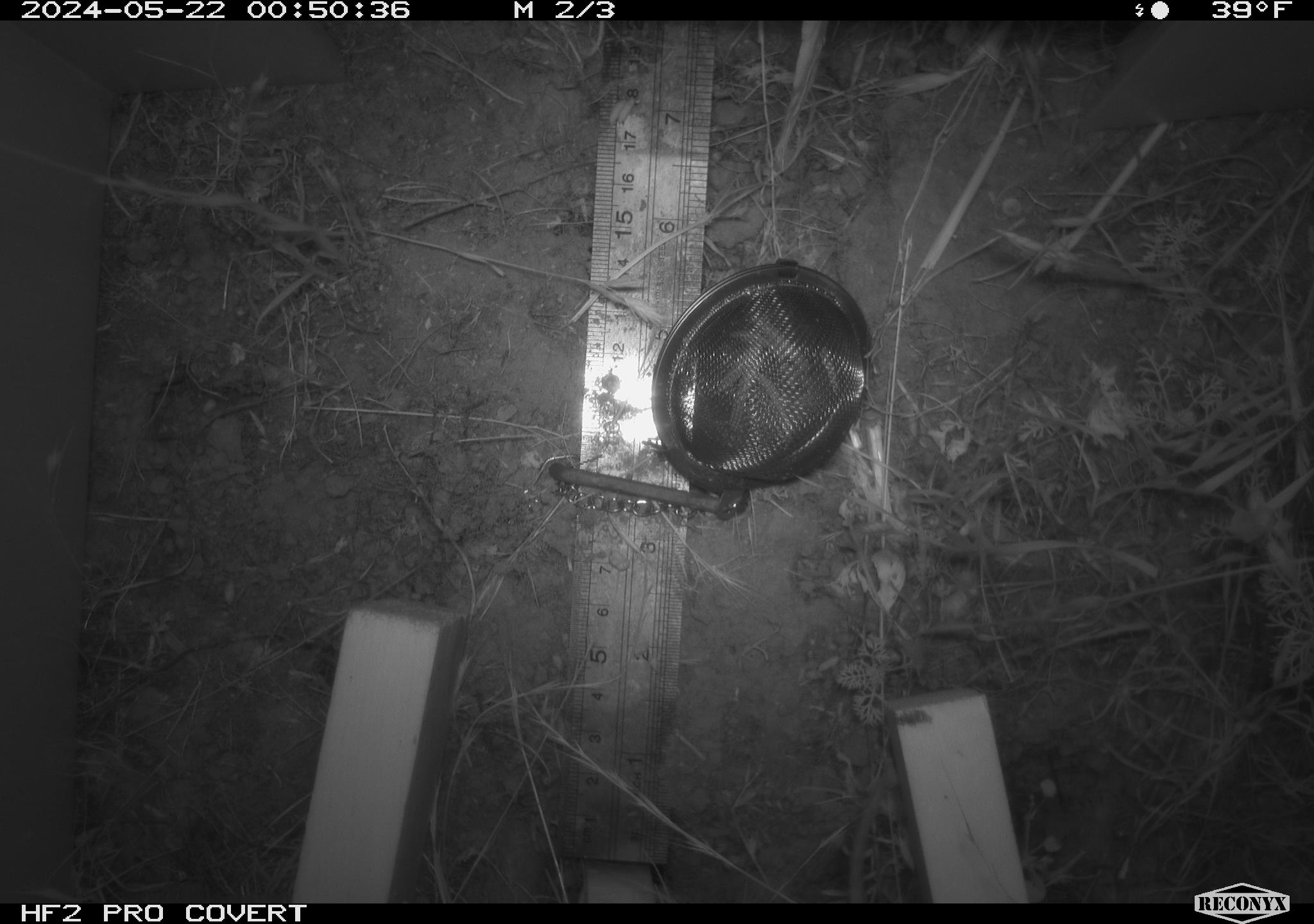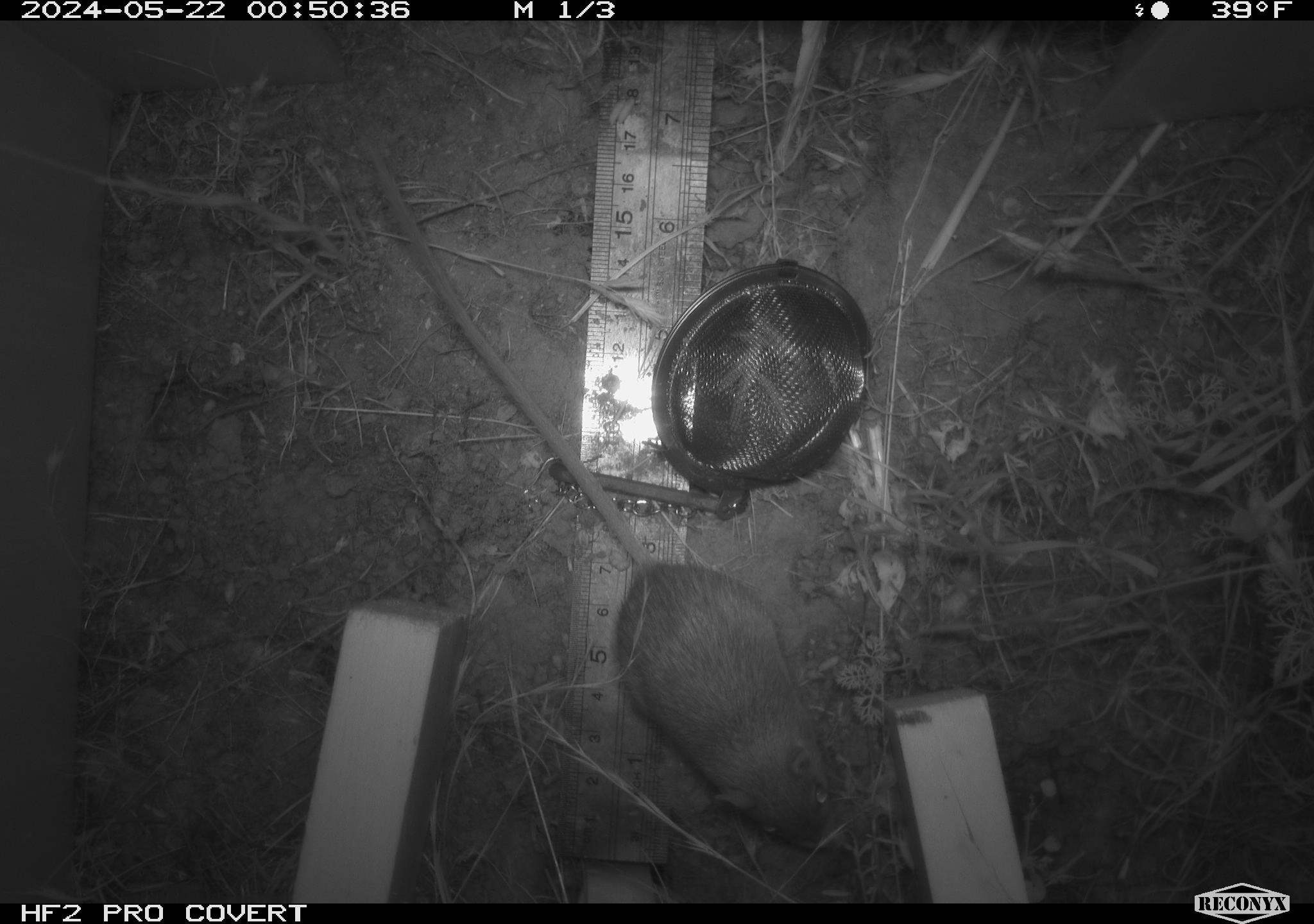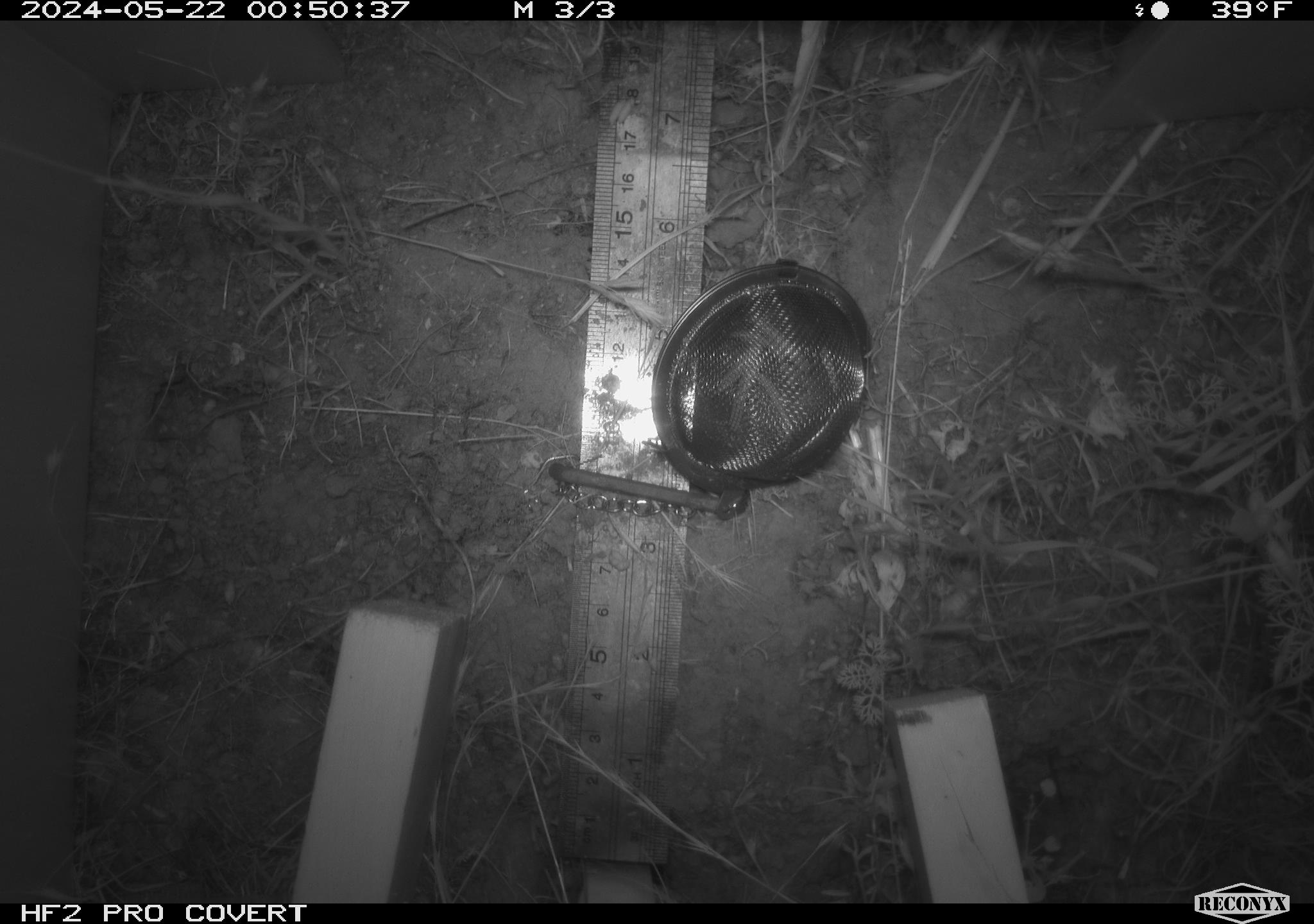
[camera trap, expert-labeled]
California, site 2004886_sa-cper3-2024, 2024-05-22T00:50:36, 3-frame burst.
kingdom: Animalia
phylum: Chordata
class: Mammalia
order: Rodentia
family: Heteromyidae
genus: Dipodomys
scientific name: Dipodomys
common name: kangaroo rats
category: dipodomys species